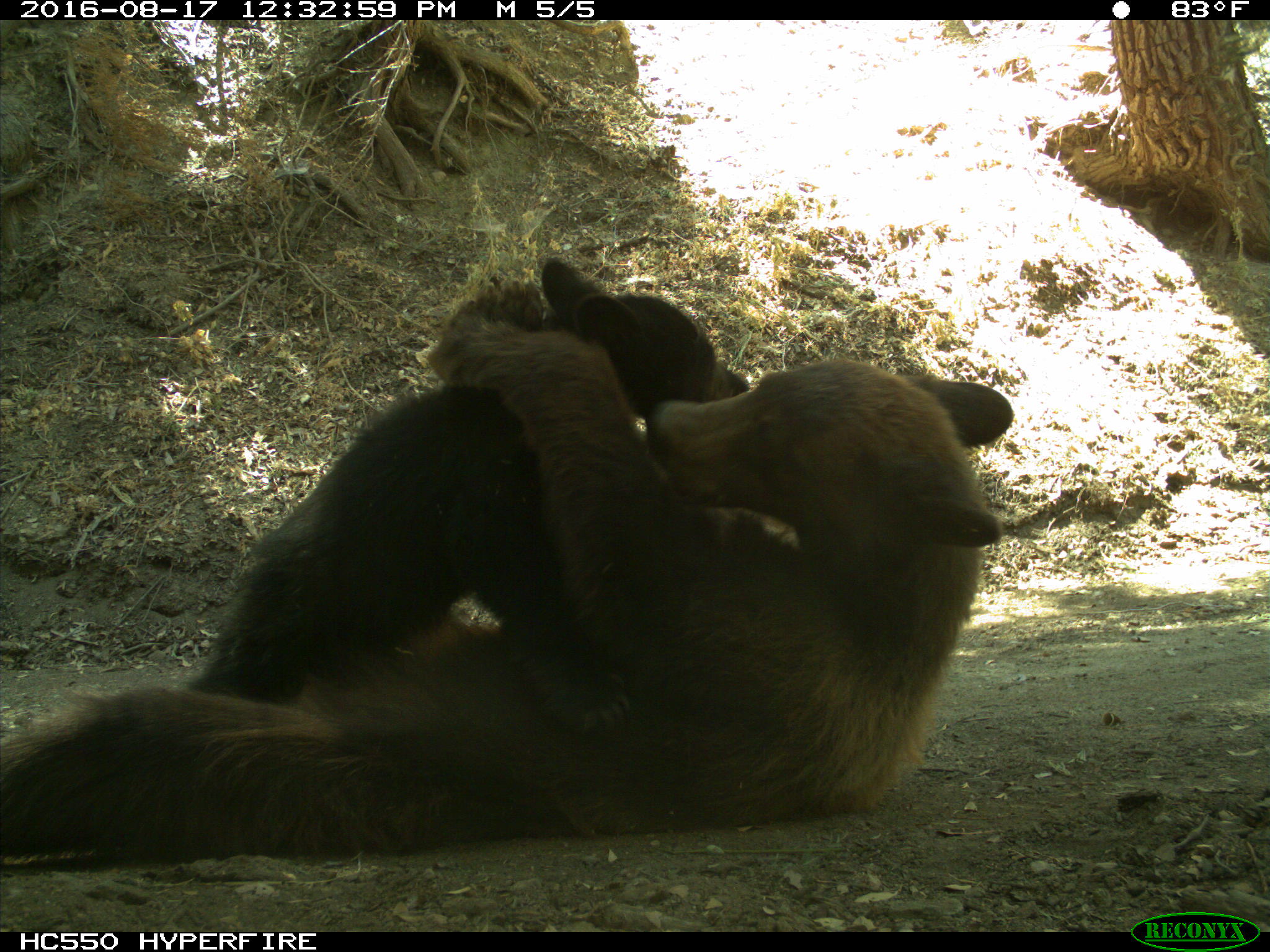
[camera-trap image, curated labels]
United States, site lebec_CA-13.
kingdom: Animalia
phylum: Chordata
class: Mammalia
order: Carnivora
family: Ursidae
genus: Ursus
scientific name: Ursus americanus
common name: american black bear